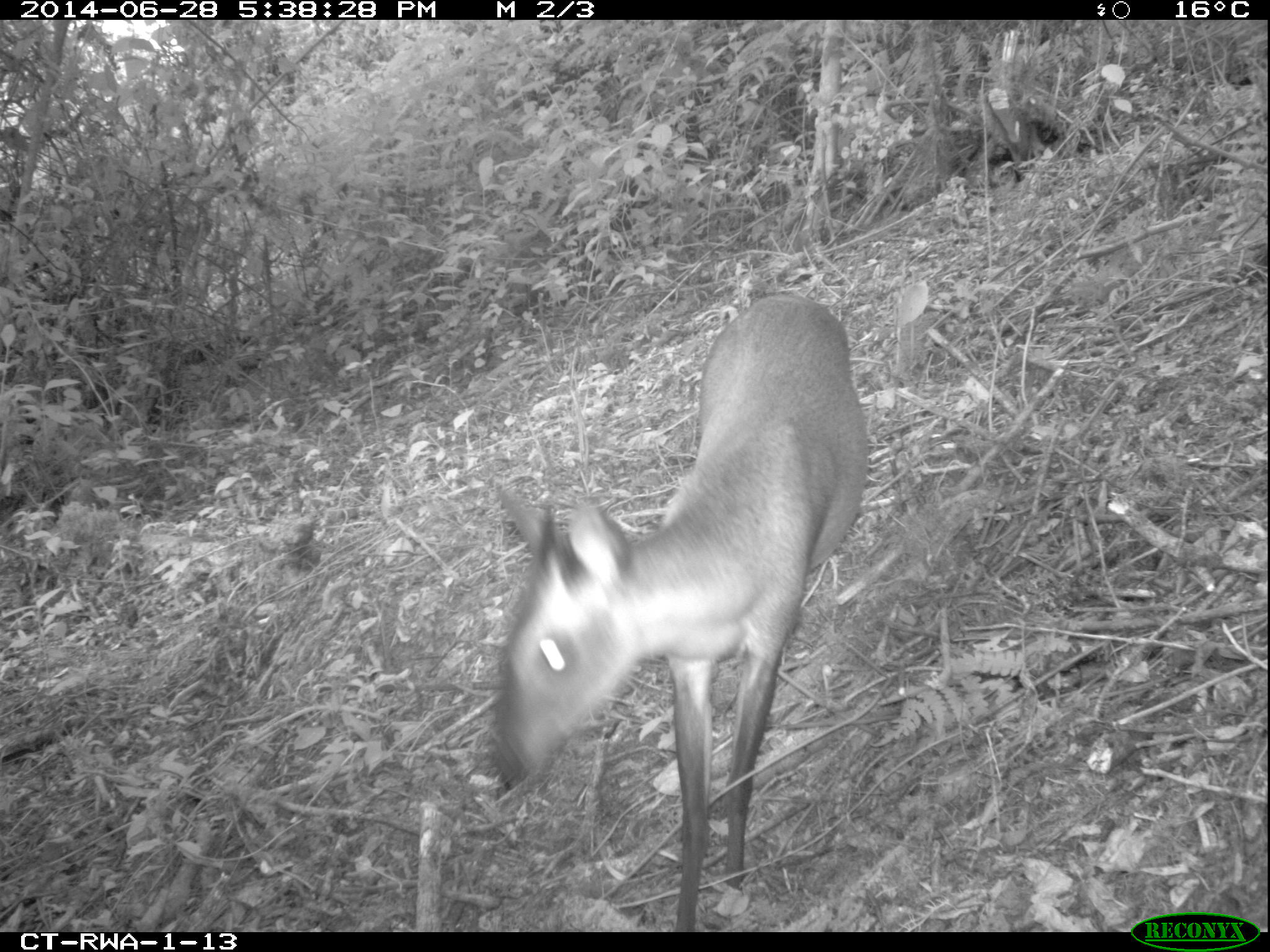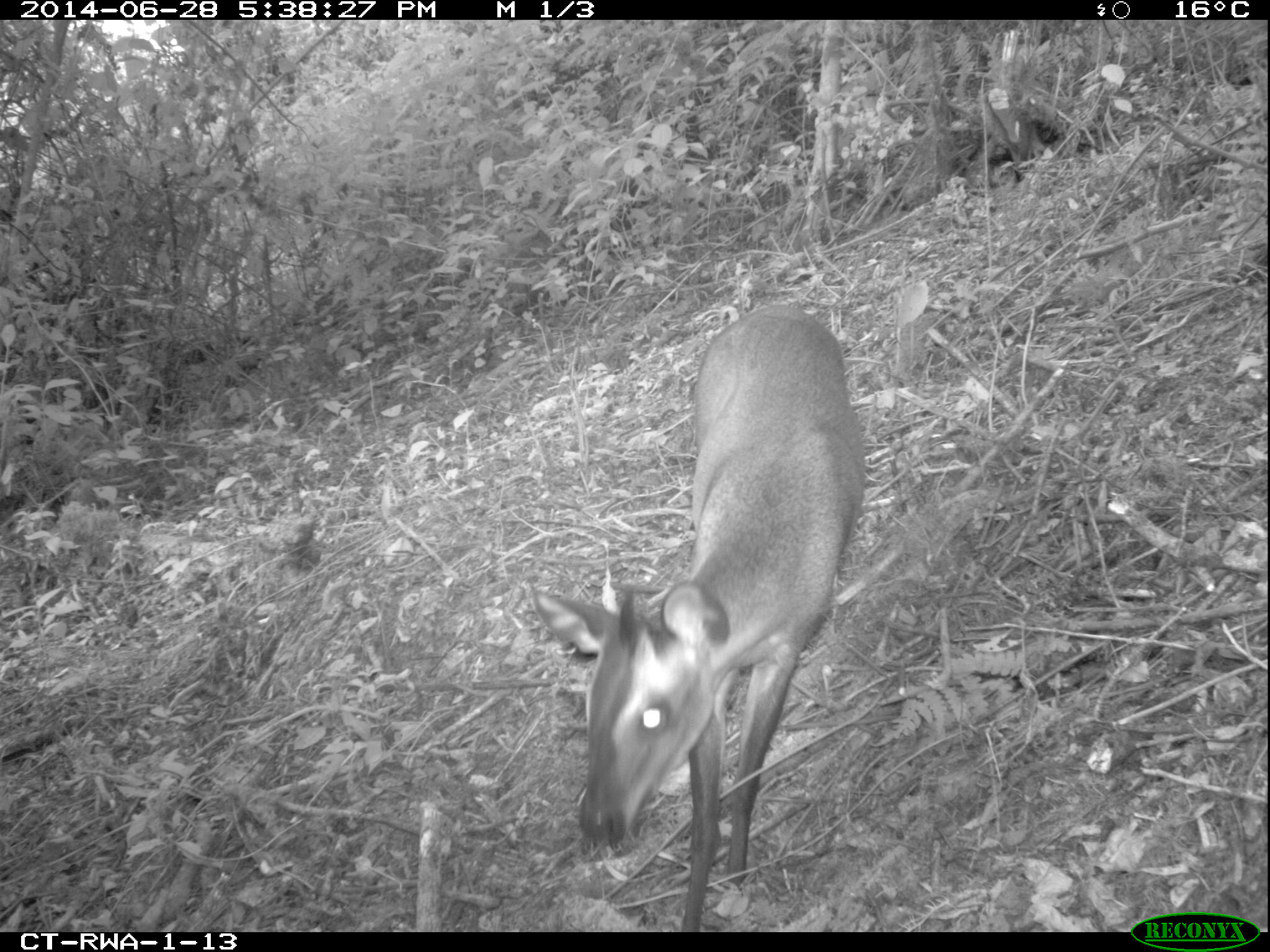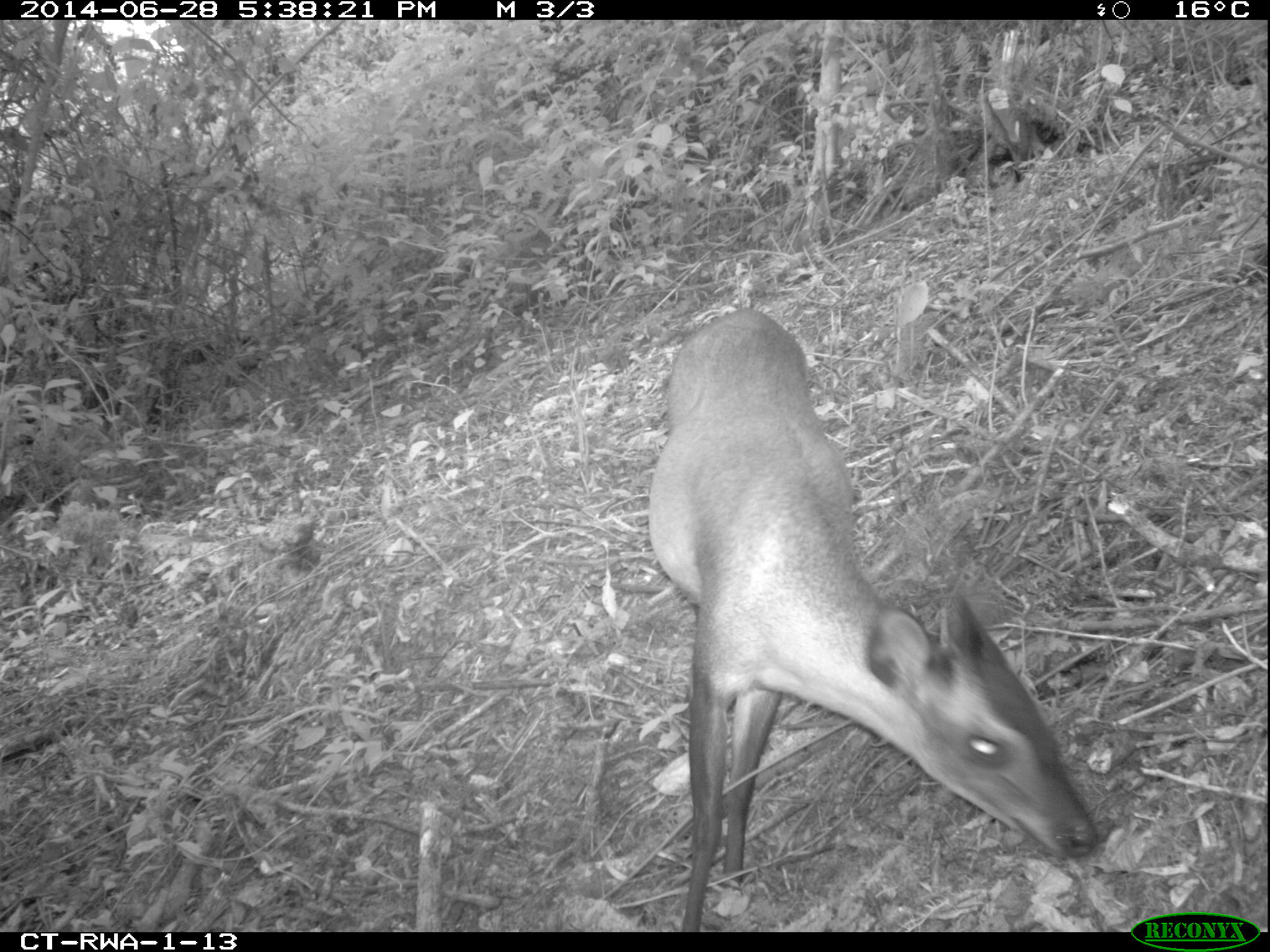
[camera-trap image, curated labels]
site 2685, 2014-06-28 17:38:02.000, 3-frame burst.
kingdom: Animalia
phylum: Chordata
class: Mammalia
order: Artiodactyla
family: Bovidae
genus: Cephalophus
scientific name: Cephalophus nigrifrons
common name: black-fronted duiker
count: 1